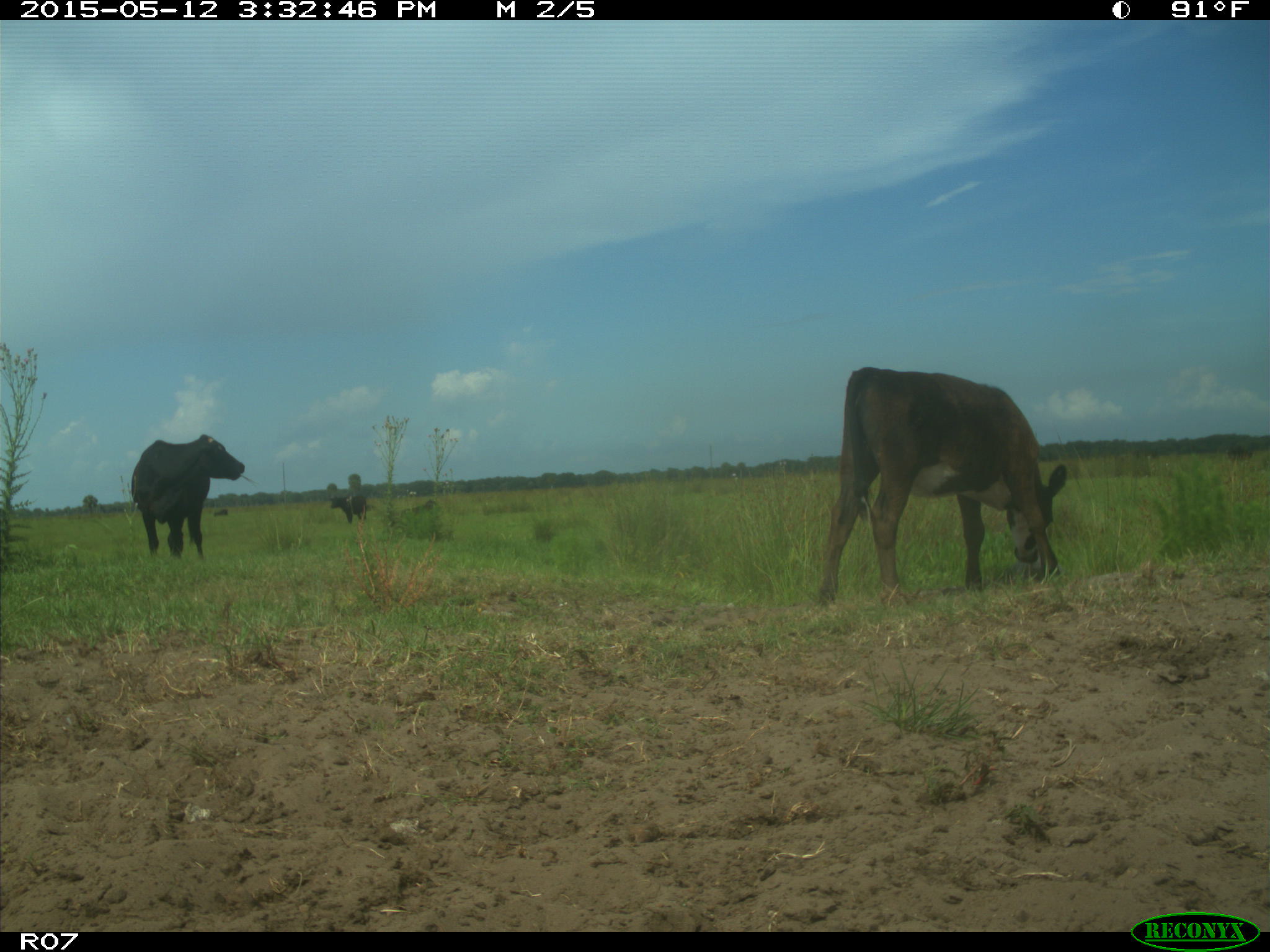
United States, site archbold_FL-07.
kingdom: Animalia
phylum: Chordata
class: Mammalia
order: Artiodactyla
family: Bovidae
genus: Bos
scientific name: Bos taurus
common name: domestic cow